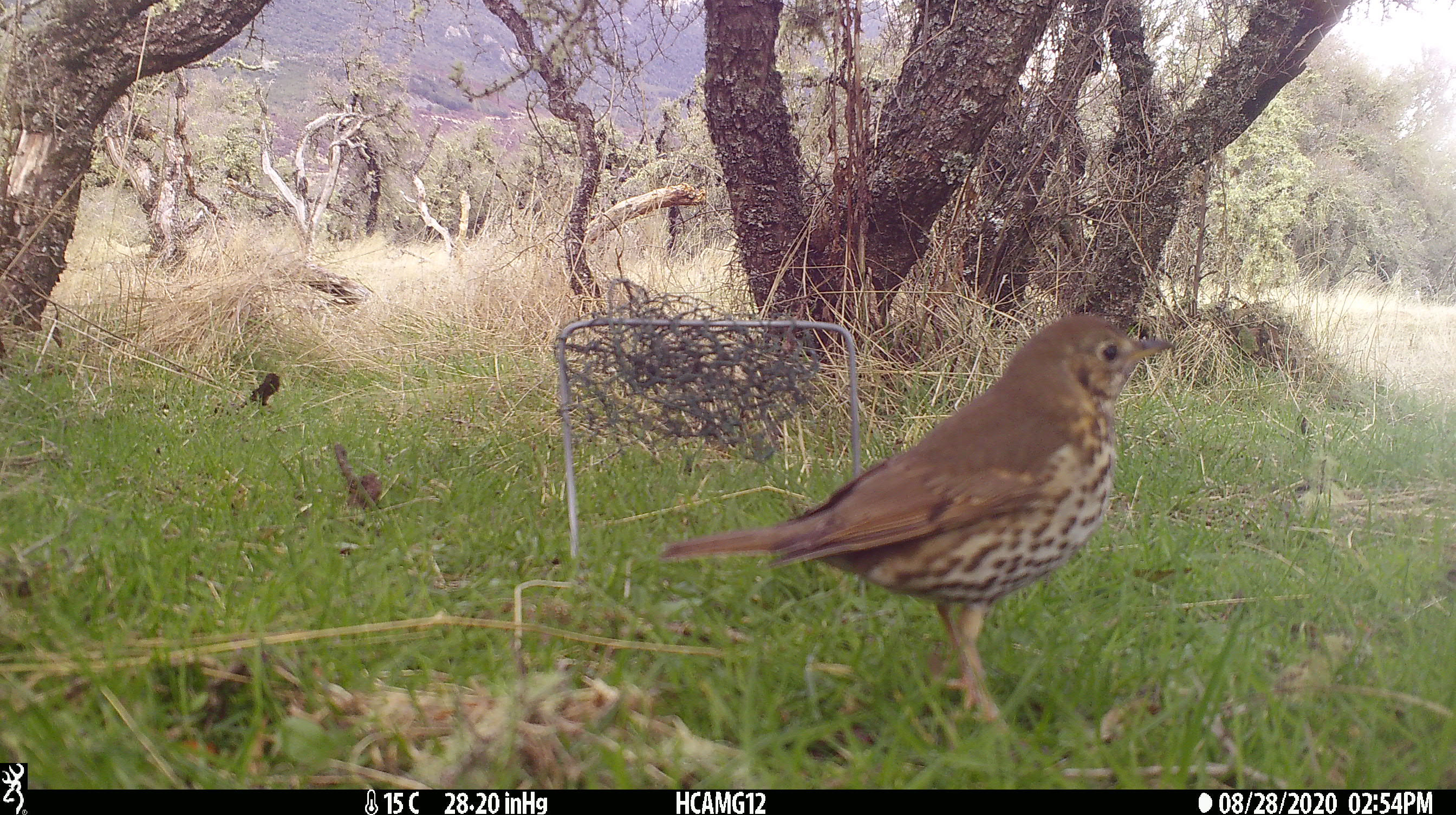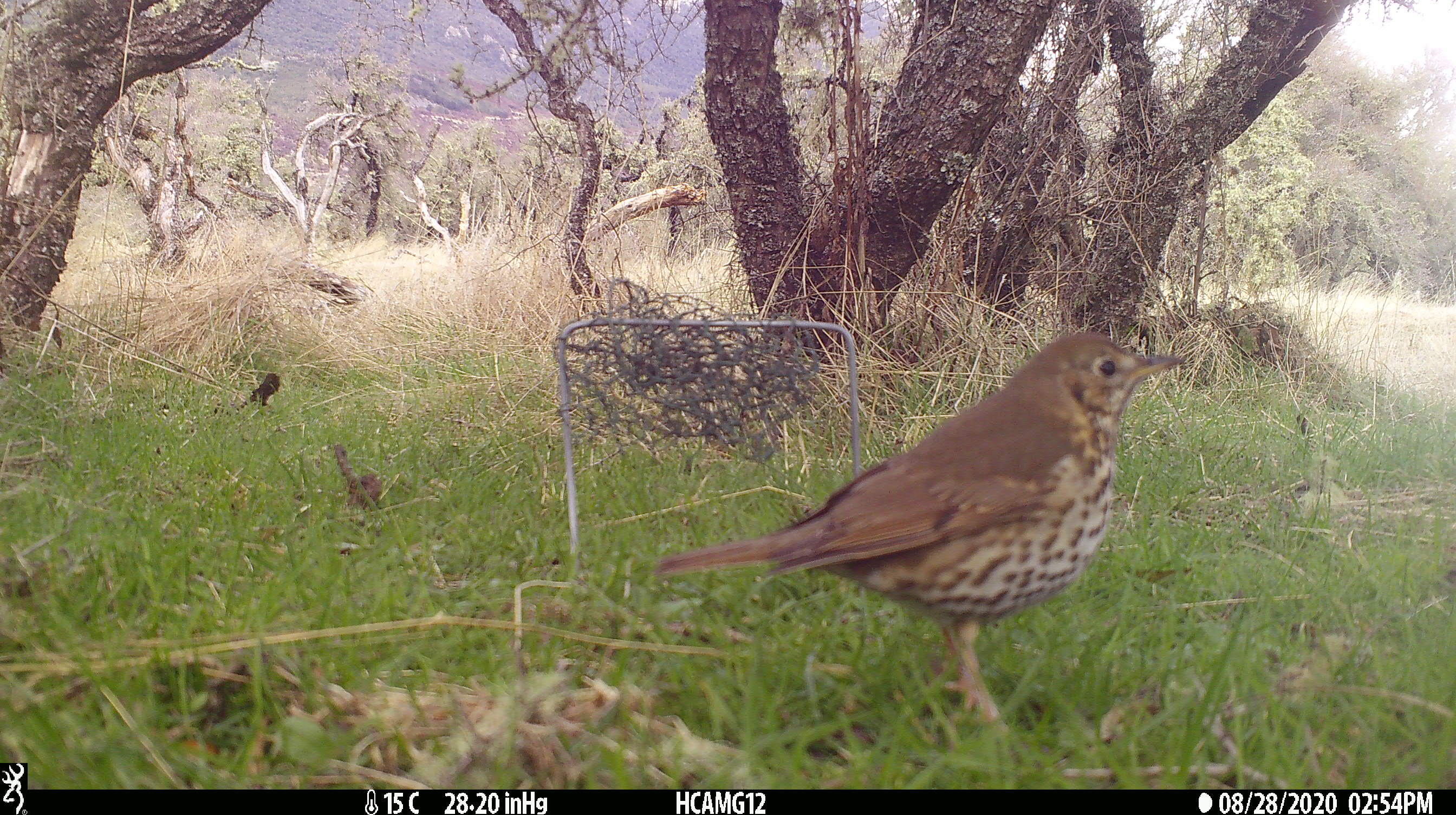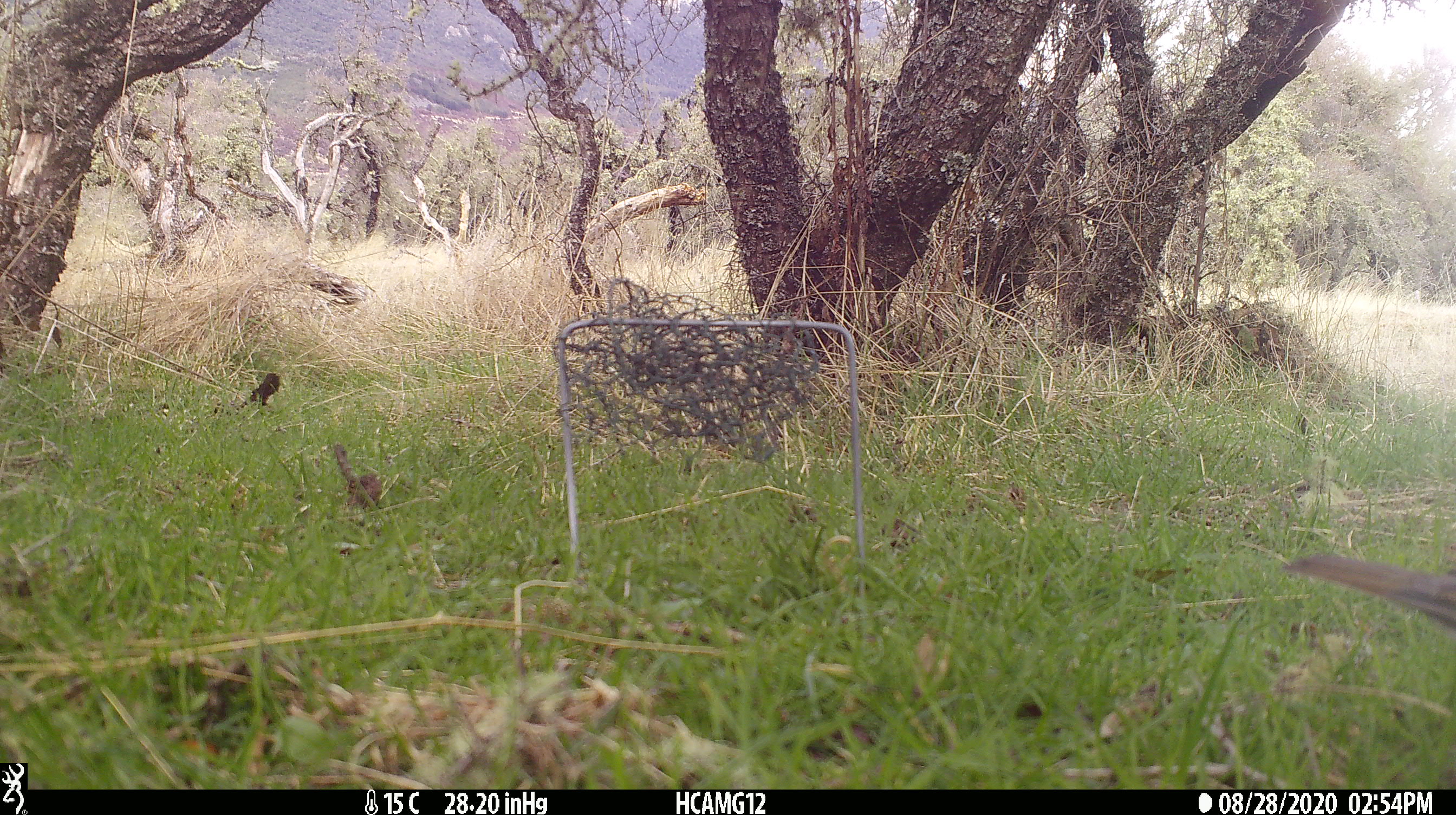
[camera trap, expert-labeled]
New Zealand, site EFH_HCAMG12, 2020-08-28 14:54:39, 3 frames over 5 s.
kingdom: Animalia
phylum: Chordata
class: Aves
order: Passeriformes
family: Turdidae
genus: Turdus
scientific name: Turdus philomelos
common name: song thrush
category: thrush